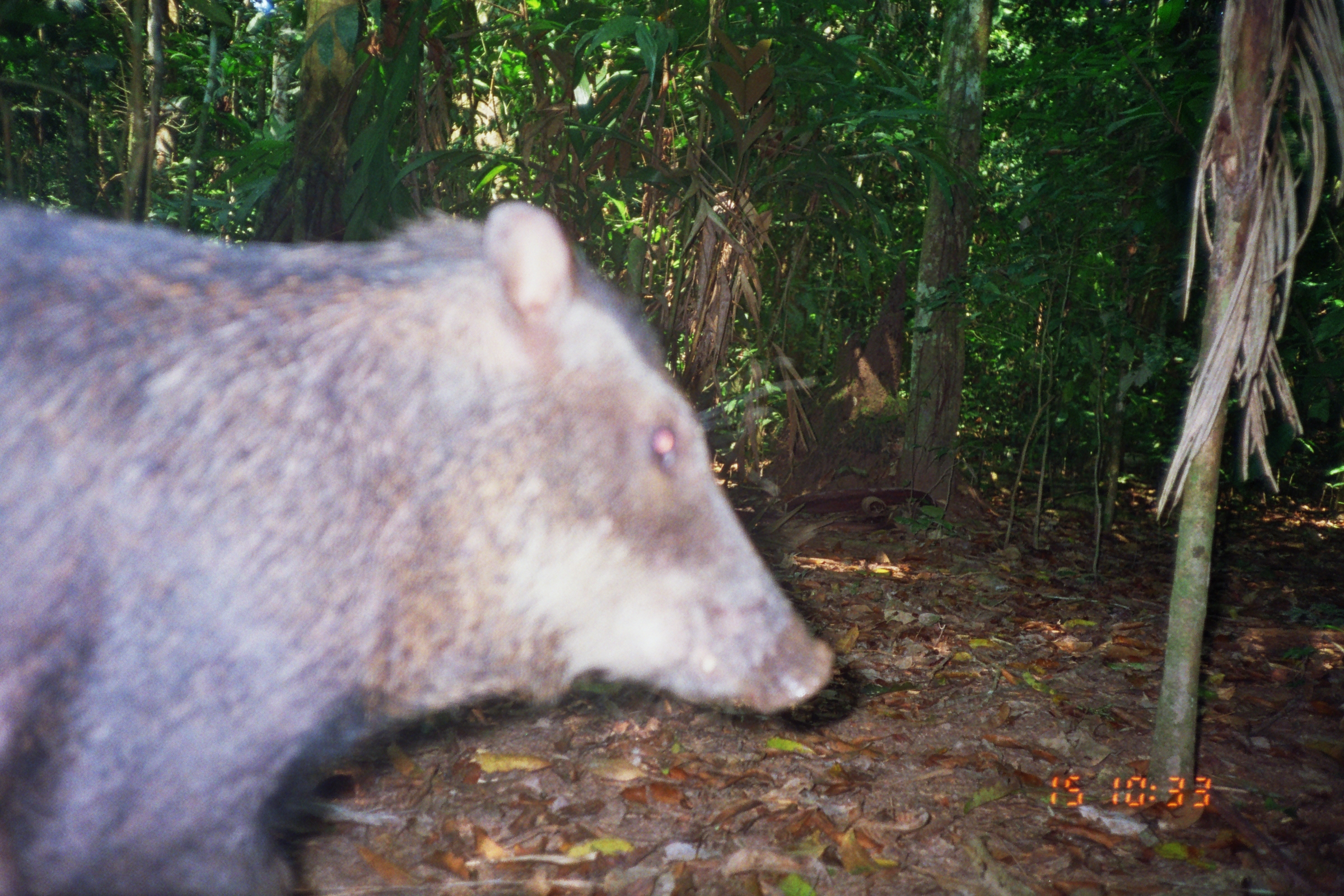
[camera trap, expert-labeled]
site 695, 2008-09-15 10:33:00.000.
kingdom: Animalia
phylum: Chordata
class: Mammalia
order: Artiodactyla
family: Tayassuidae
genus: Tayassu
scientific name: Tayassu pecari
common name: white-lipped peccary